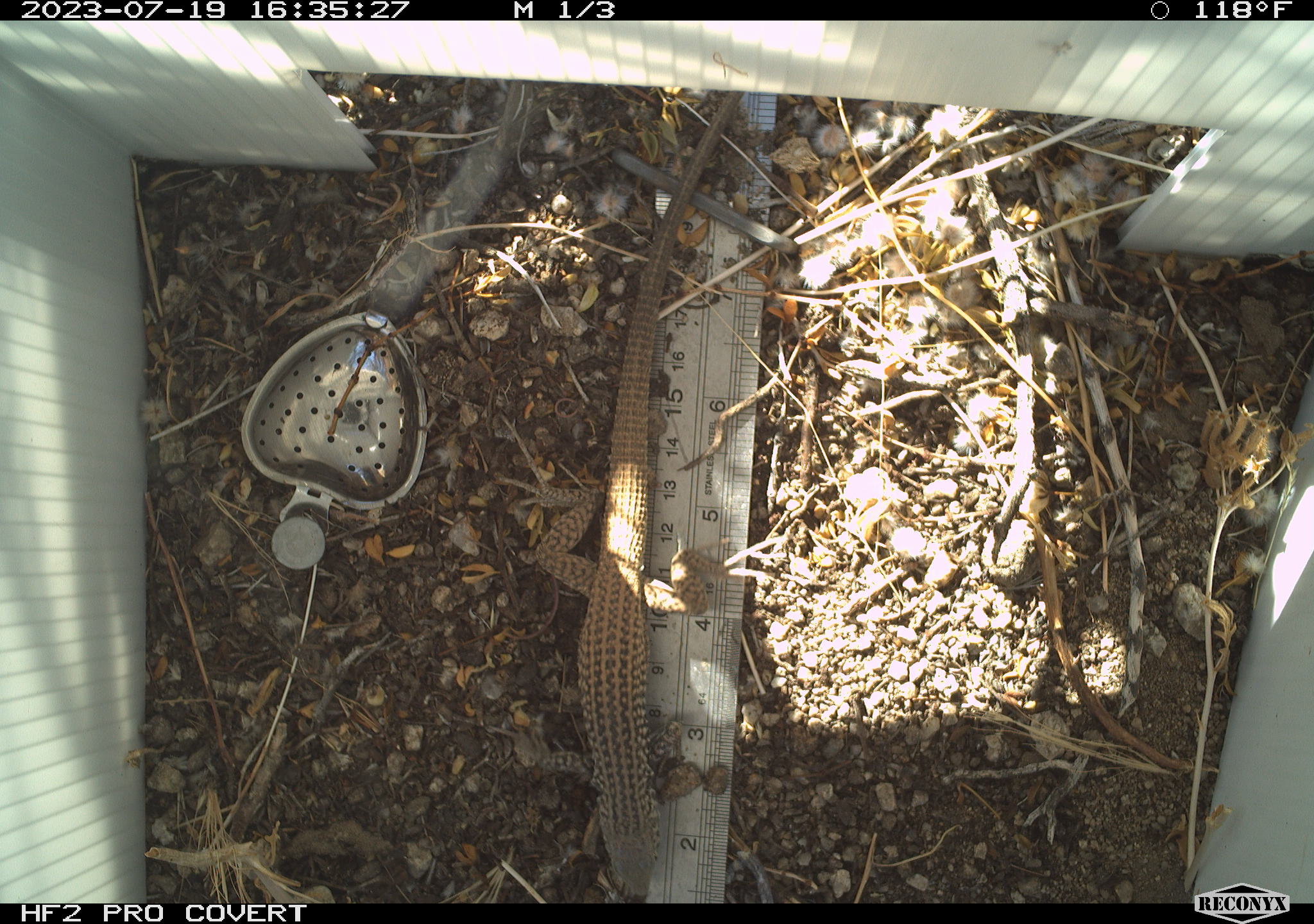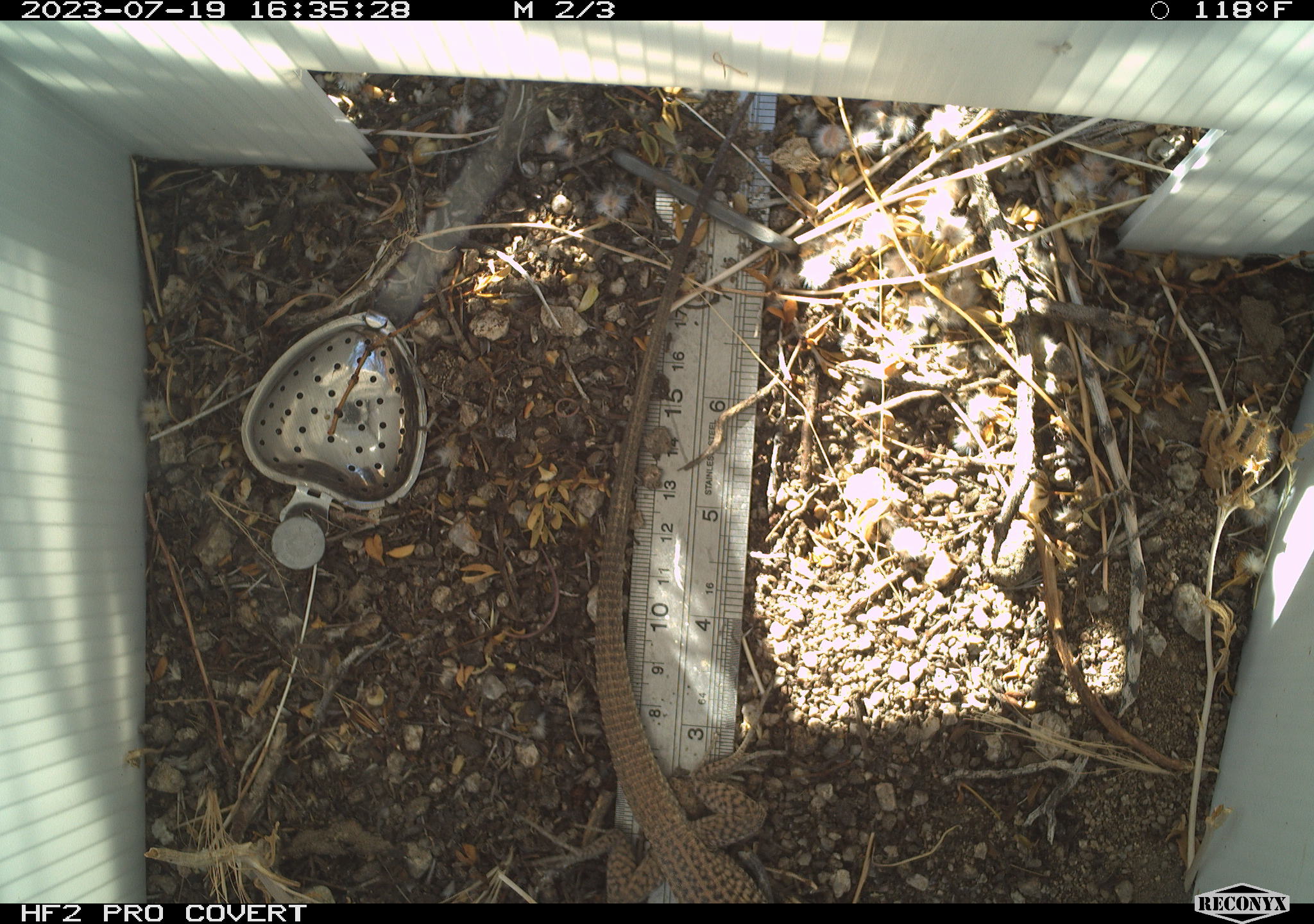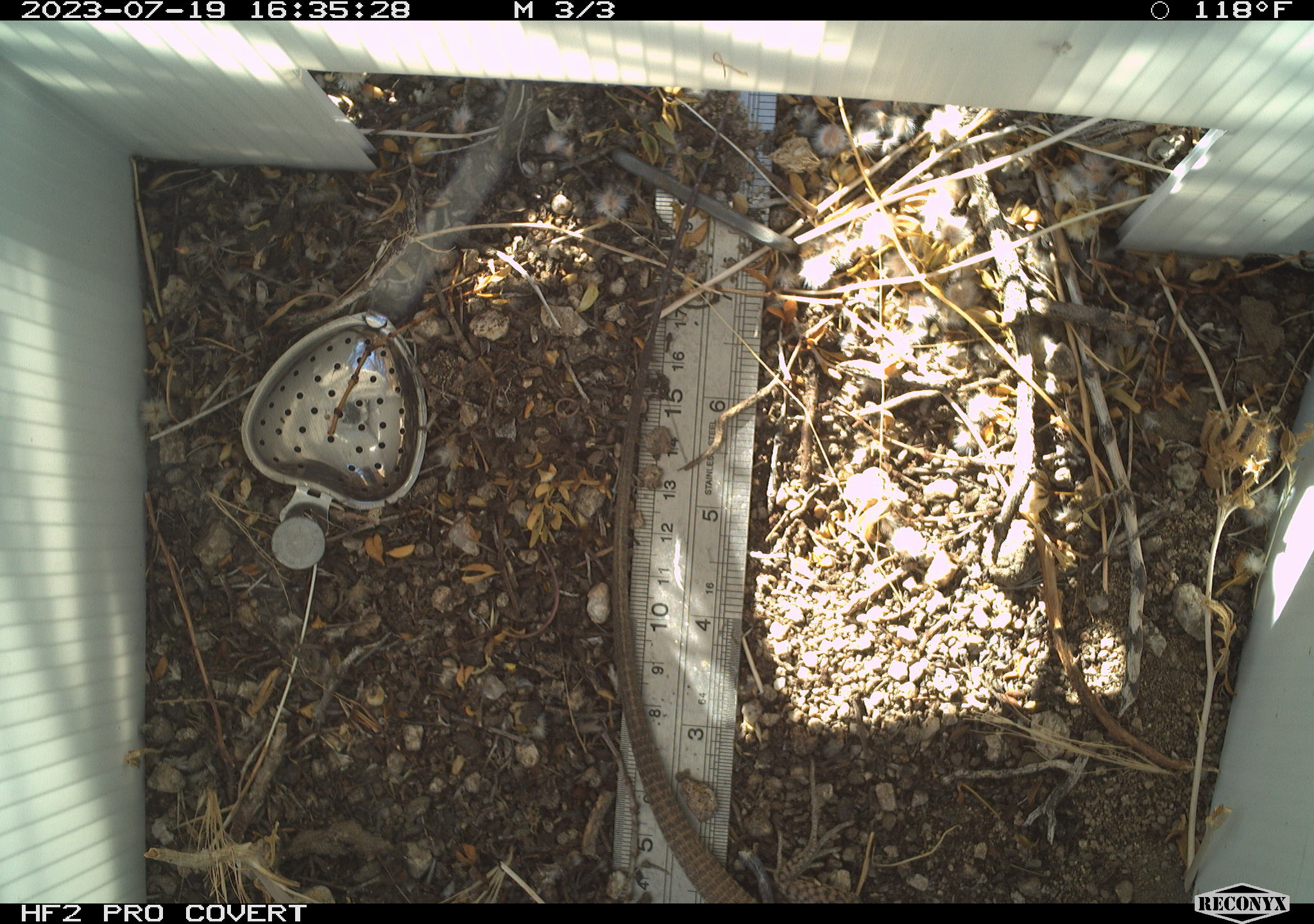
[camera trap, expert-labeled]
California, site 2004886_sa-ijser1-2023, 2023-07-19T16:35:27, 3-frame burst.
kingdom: Animalia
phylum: Chordata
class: Reptilia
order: Squamata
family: Teiidae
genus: Aspidoscelis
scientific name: Aspidoscelis tigris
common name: western whiptail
Western whiptail (Aspidoscelis tigris).